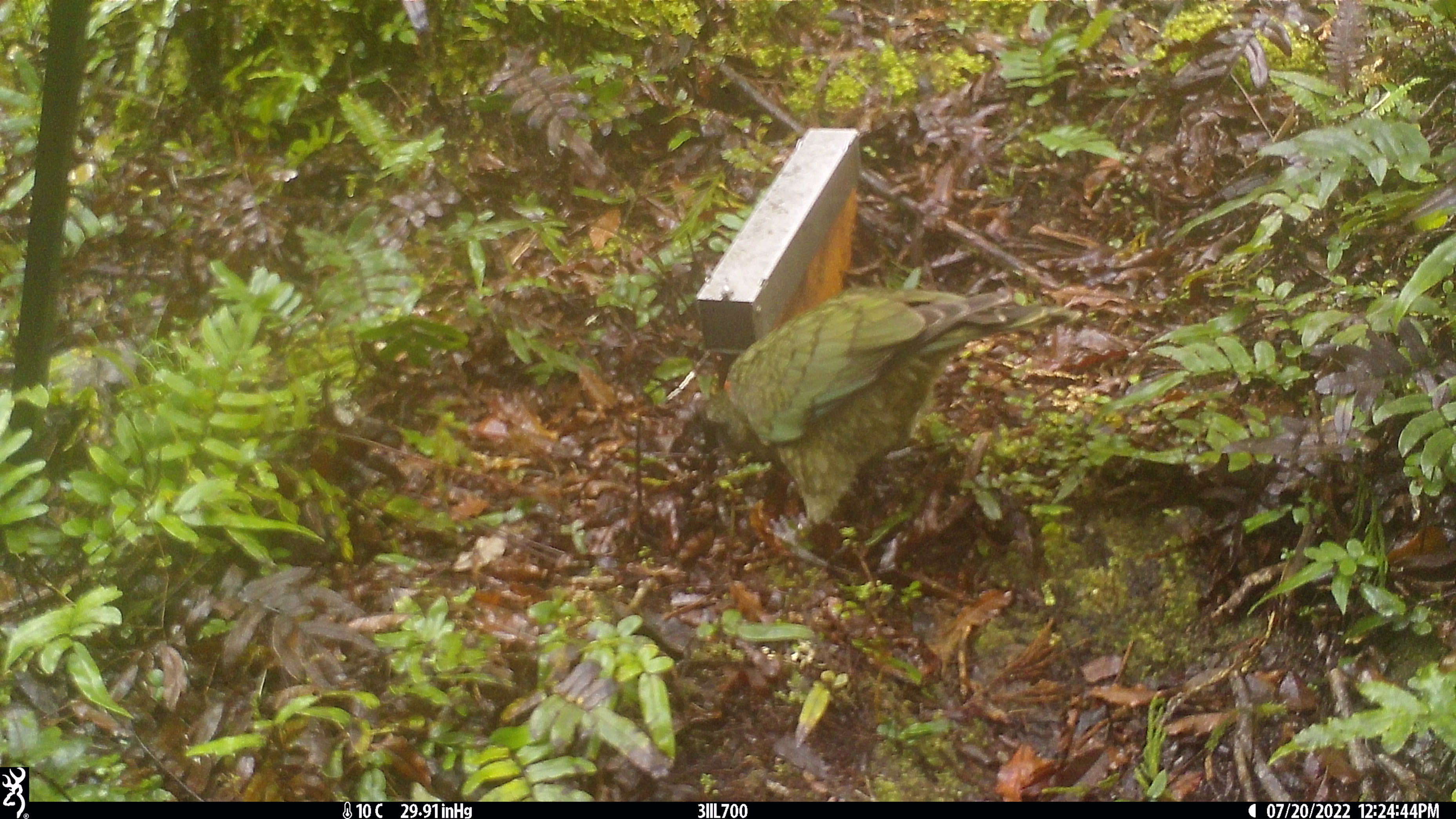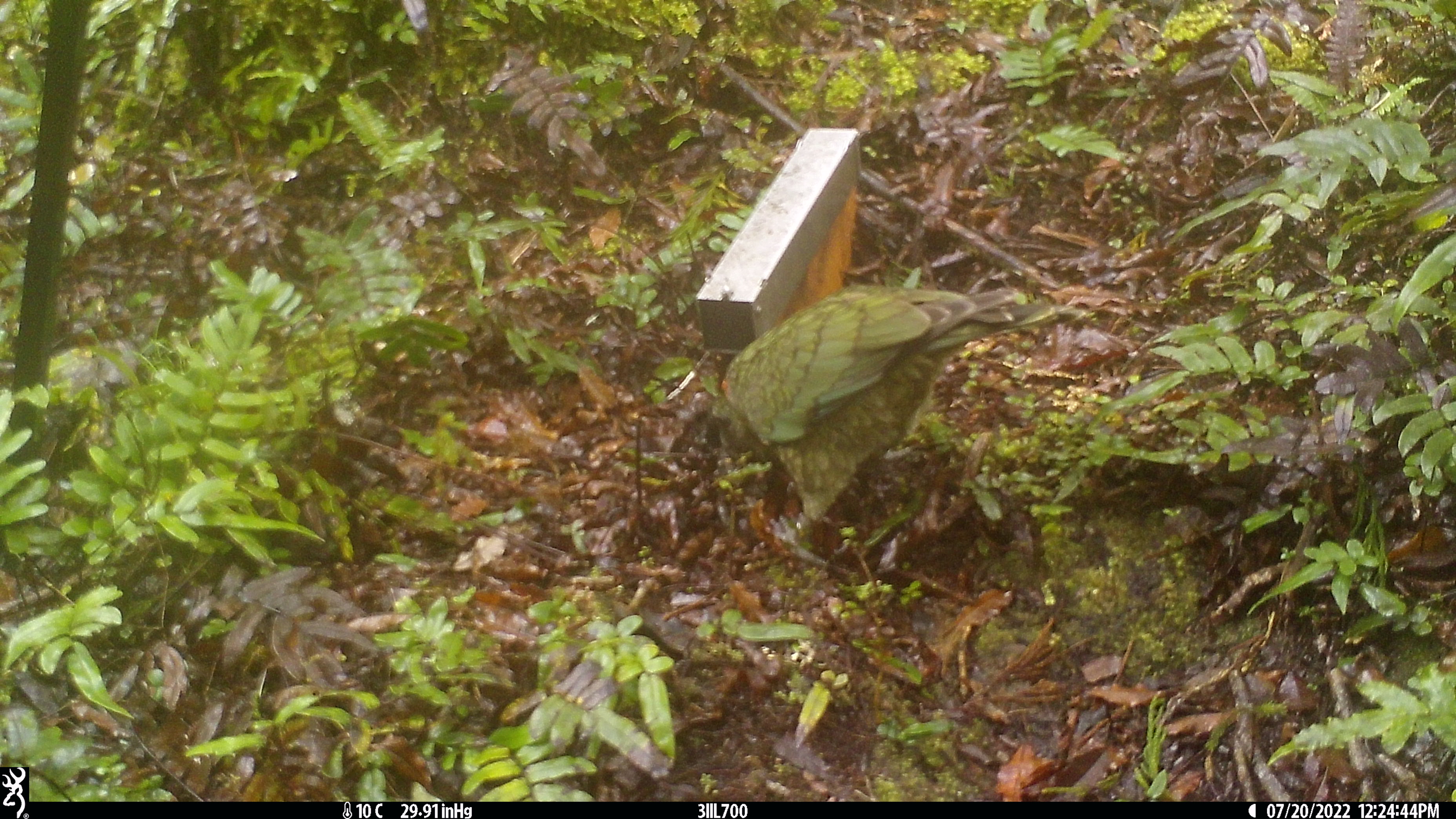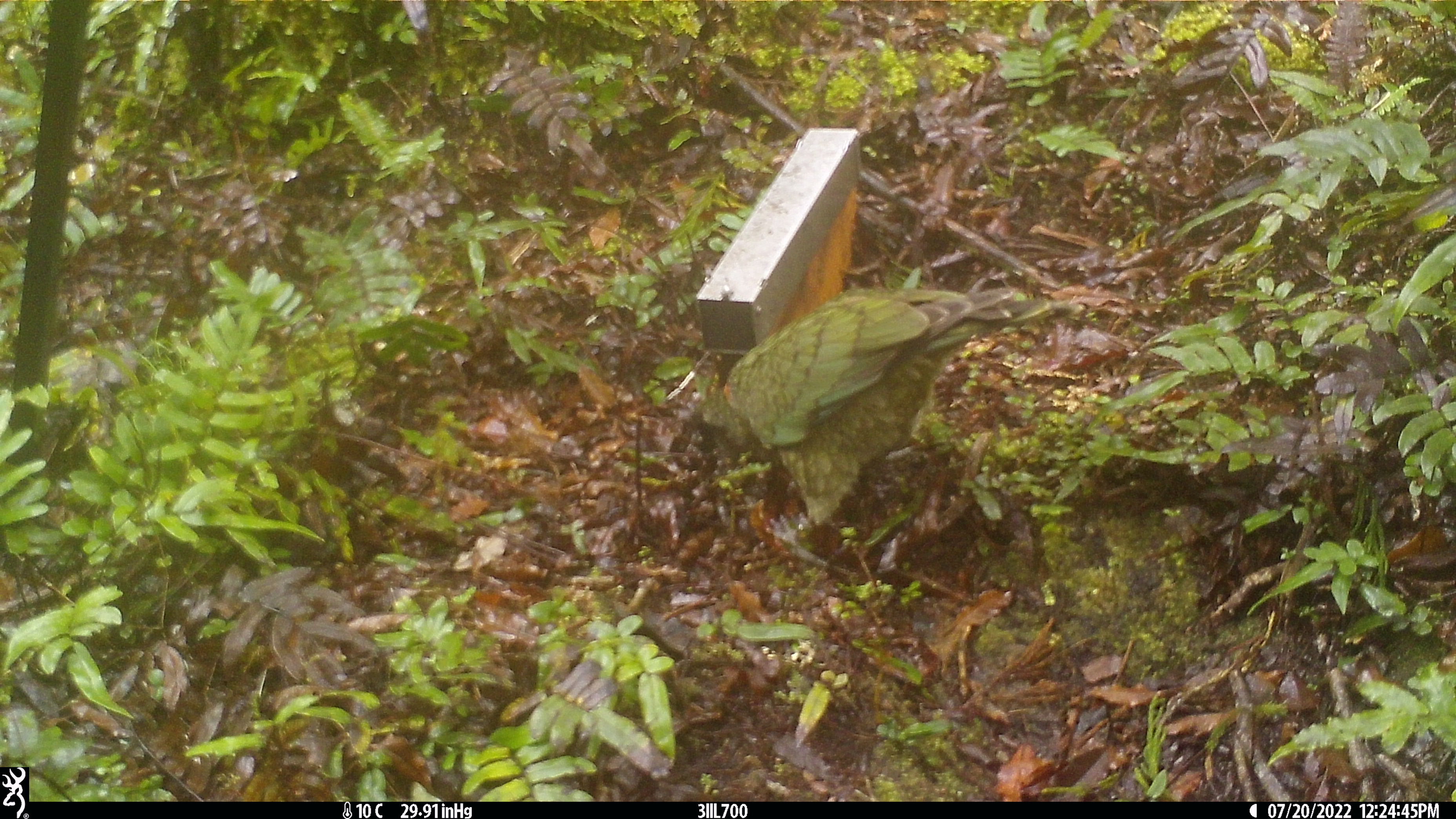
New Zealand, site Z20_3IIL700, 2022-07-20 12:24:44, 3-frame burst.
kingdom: Animalia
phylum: Chordata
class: Aves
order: Psittaciformes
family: Strigopidae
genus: Nestor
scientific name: Nestor notabilis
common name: kea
Kea (Nestor notabilis).